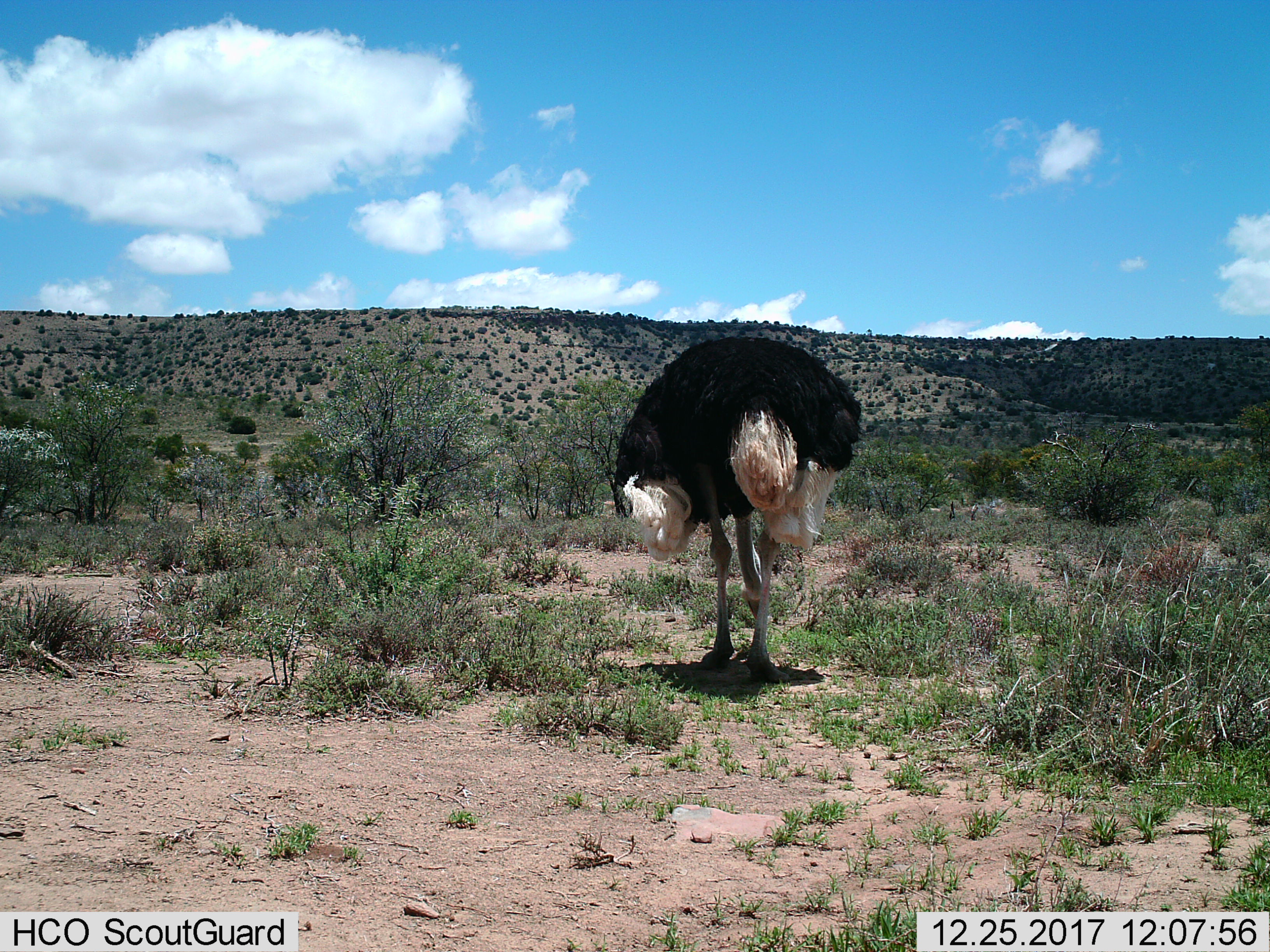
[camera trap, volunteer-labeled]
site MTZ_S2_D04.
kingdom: Animalia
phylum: Chordata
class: Aves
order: Struthioniformes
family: Struthionidae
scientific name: Struthionidae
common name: ostrich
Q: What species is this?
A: Ostrich (Struthionidae).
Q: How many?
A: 1.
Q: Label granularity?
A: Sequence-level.